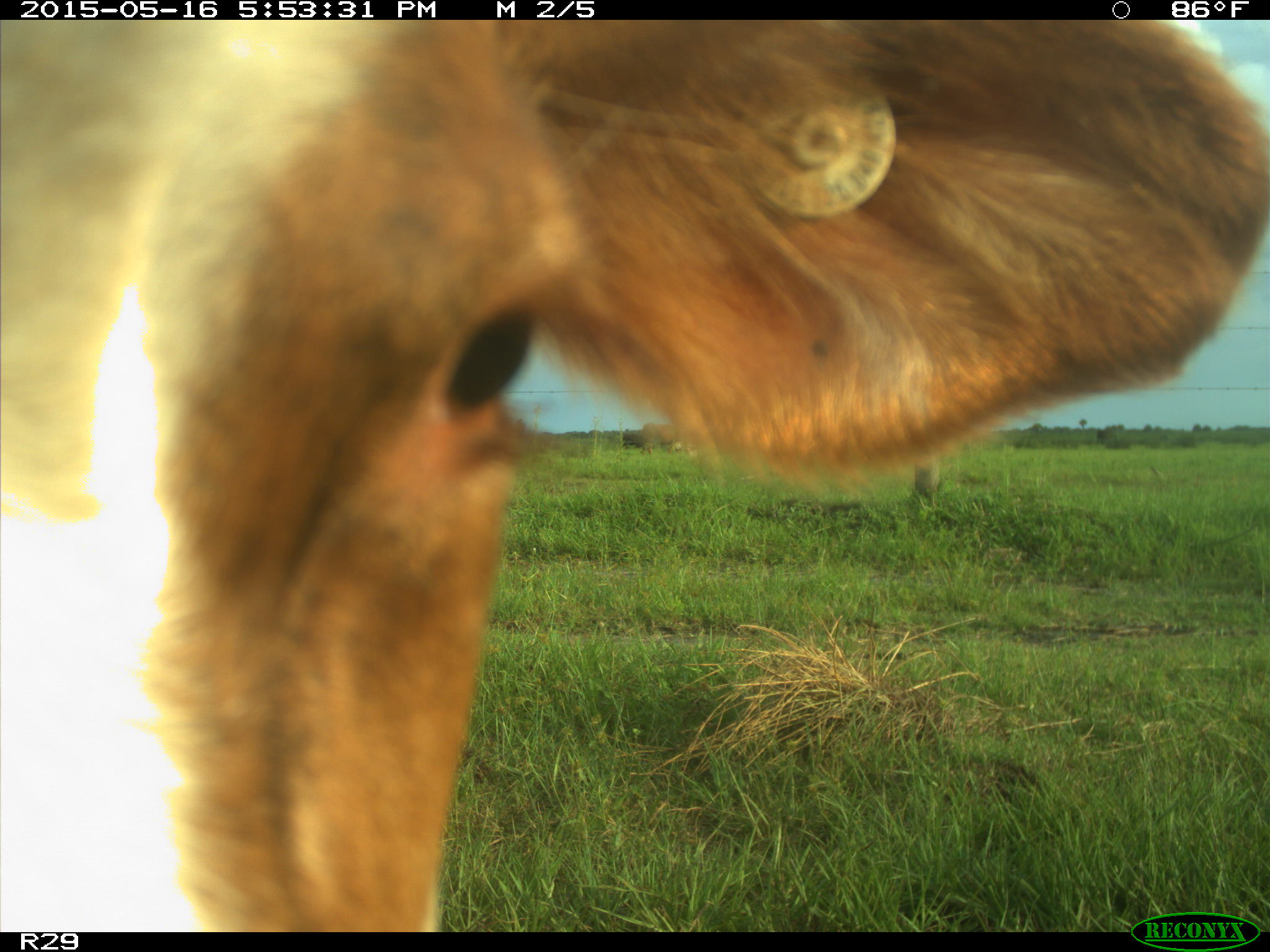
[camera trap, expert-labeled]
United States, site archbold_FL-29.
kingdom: Animalia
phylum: Chordata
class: Mammalia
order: Artiodactyla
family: Bovidae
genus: Bos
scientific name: Bos taurus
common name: domestic cow